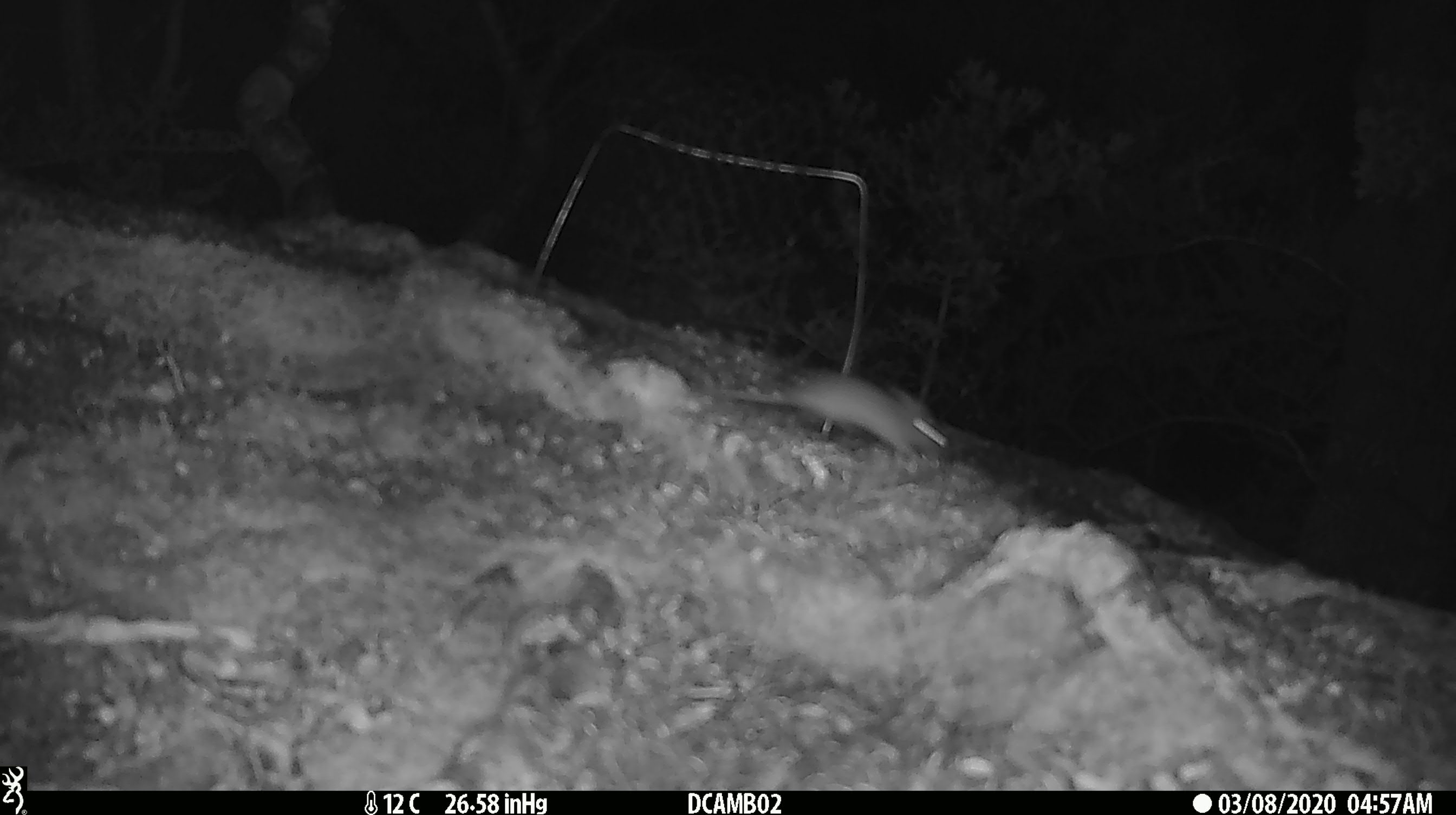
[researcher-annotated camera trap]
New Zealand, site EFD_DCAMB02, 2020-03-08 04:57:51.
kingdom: Animalia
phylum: Chordata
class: Mammalia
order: Rodentia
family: Muridae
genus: Mus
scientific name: Mus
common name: mouse